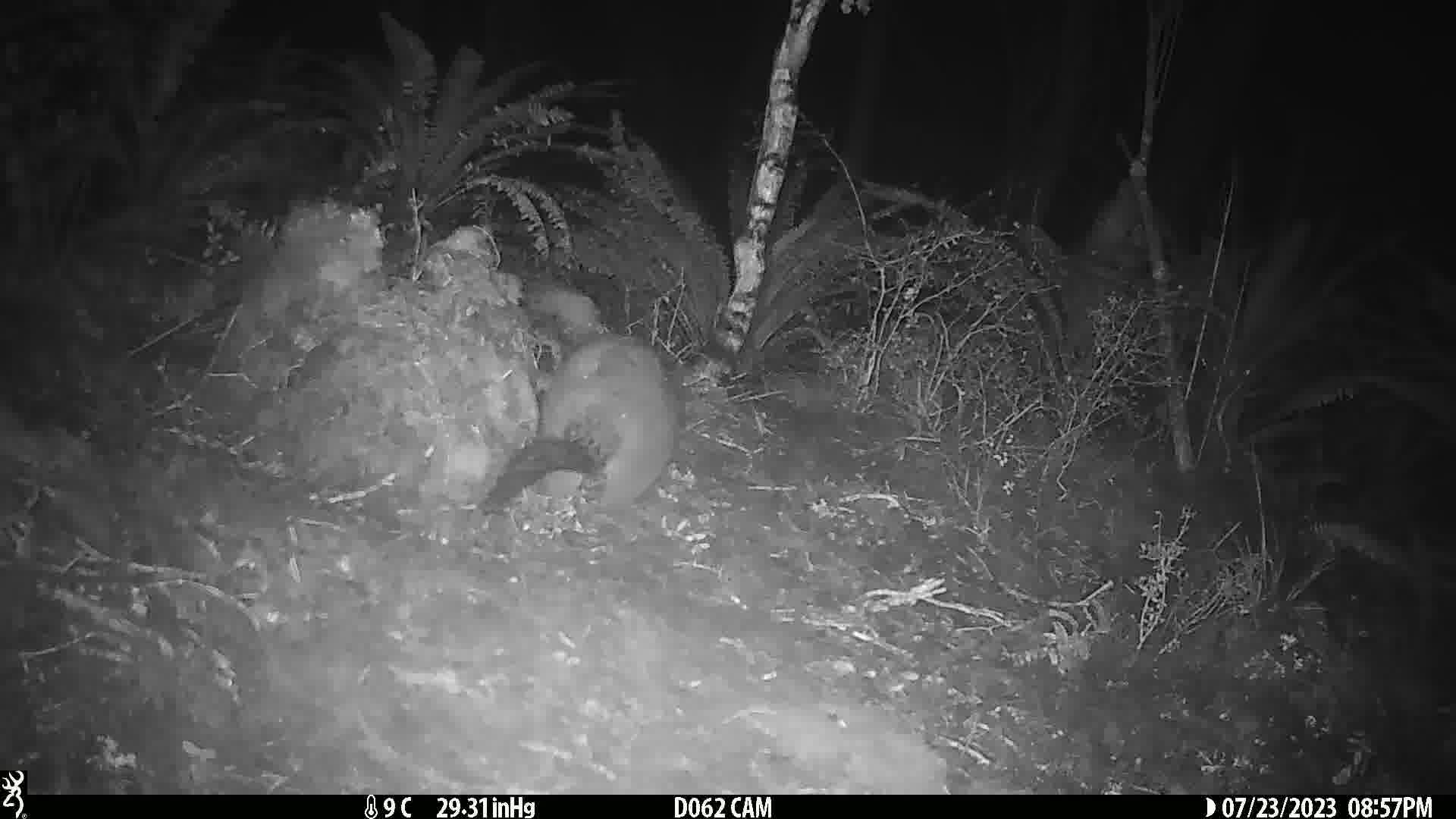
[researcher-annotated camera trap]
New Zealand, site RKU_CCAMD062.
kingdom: Animalia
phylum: Chordata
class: Mammalia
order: Diprotodontia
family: Phalangeridae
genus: Trichosurus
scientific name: Trichosurus vulpecula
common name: common brushtail possum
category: possum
Possum (common brushtail possum) (Trichosurus vulpecula).